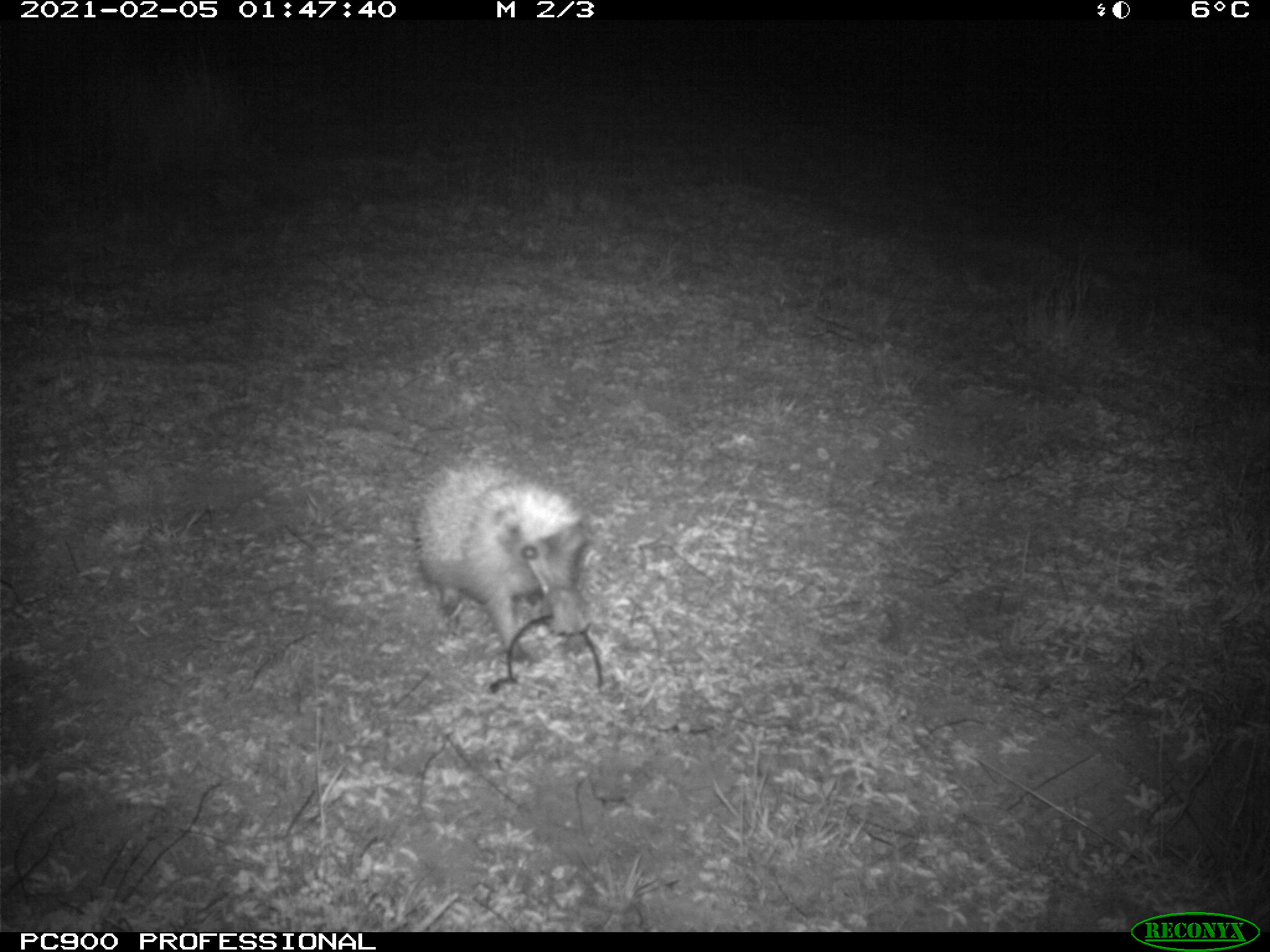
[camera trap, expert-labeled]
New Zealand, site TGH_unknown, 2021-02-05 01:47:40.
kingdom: Animalia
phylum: Chordata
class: Mammalia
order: Eulipotyphla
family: Erinaceidae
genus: Erinaceus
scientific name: Erinaceus europaeus europaeus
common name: european hedgehog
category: hedgehog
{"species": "hedgehog (european hedgehog) (Erinaceus europaeus europaeus)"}